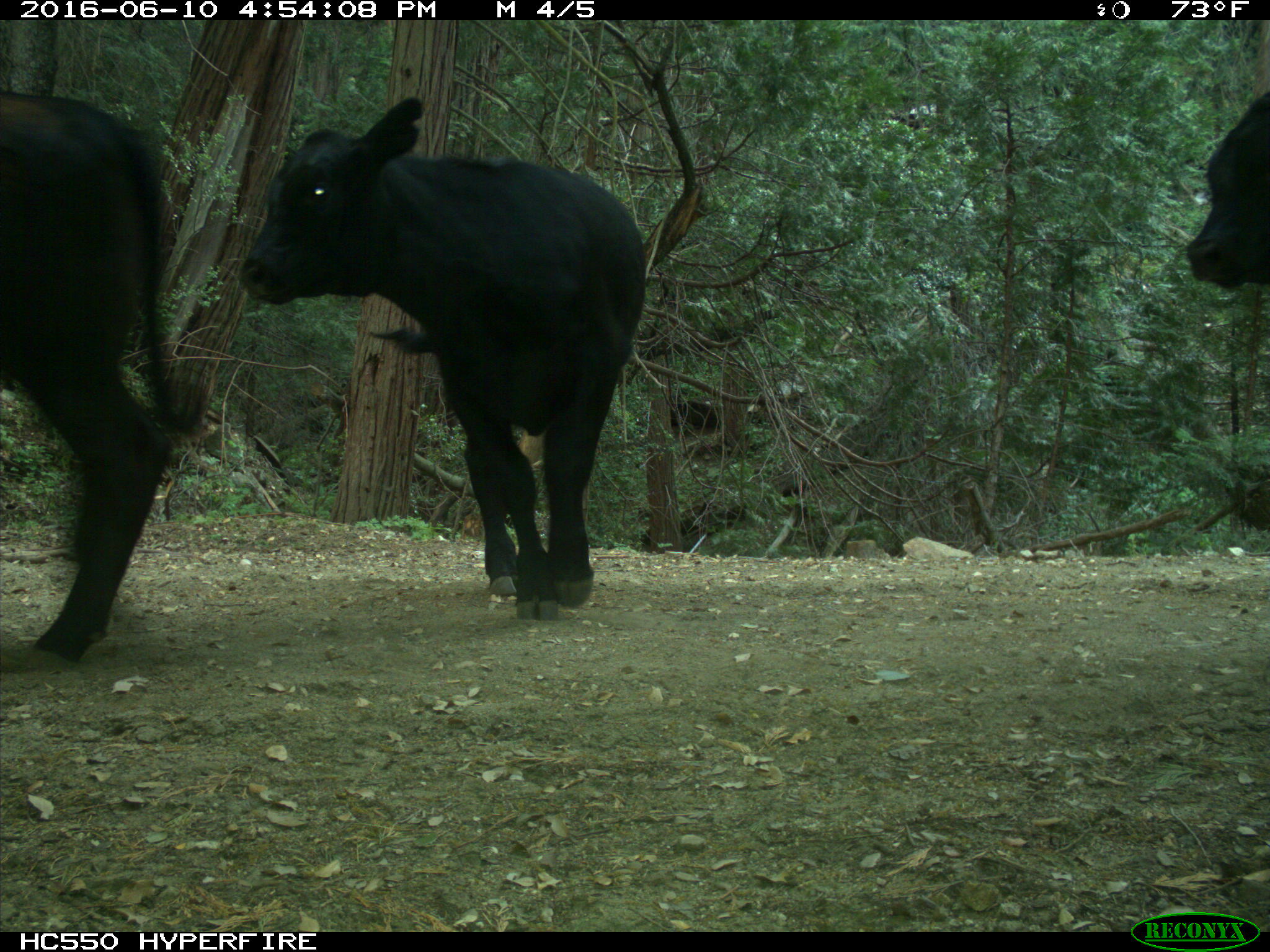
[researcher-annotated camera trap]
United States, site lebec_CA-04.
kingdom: Animalia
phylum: Chordata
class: Mammalia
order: Artiodactyla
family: Bovidae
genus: Bos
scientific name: Bos taurus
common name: domestic cow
Bos taurus (domestic cow).